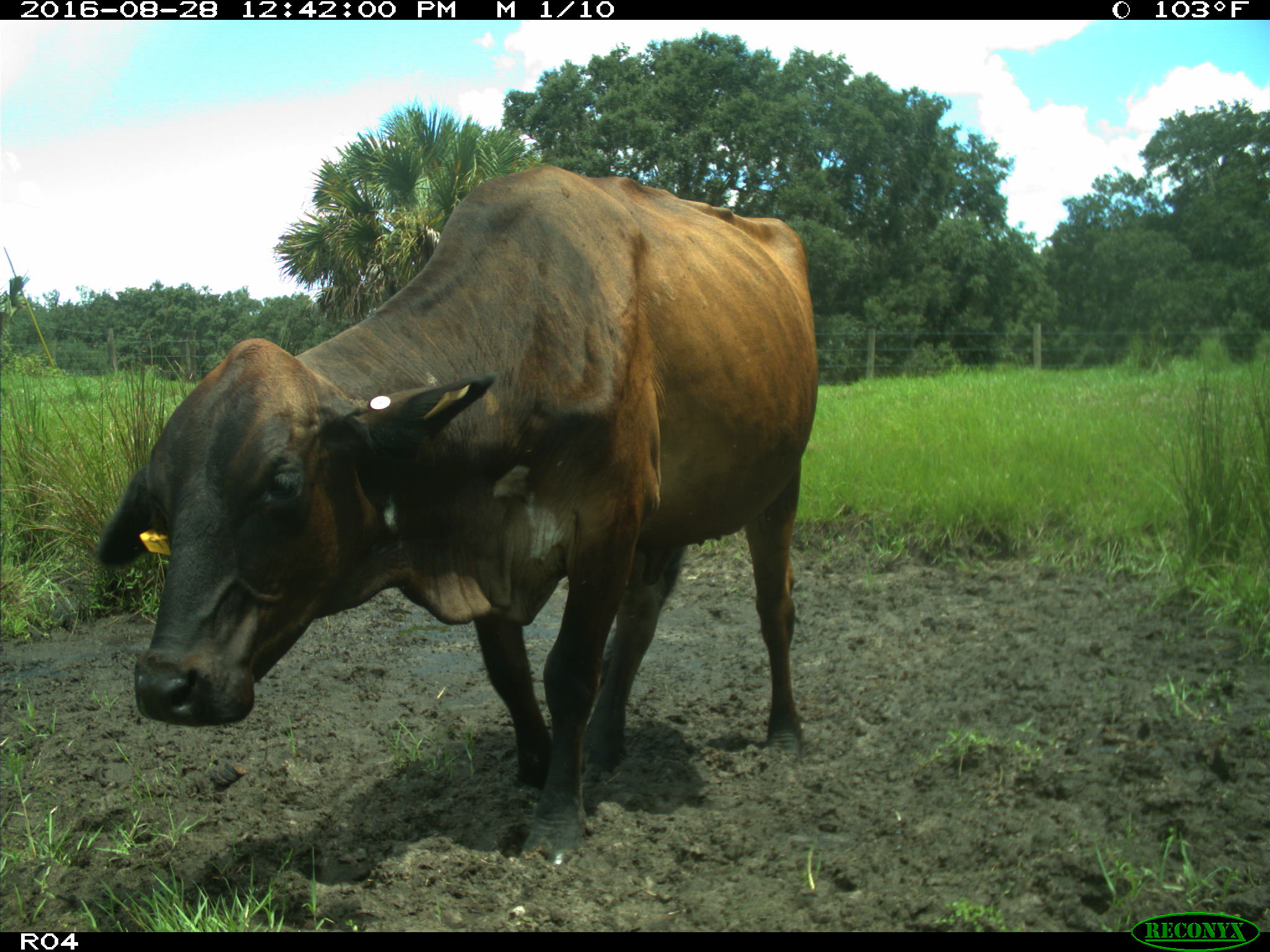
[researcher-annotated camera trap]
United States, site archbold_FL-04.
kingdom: Animalia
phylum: Chordata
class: Mammalia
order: Artiodactyla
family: Bovidae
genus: Bos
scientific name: Bos taurus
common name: domestic cow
Bos taurus (domestic cow).